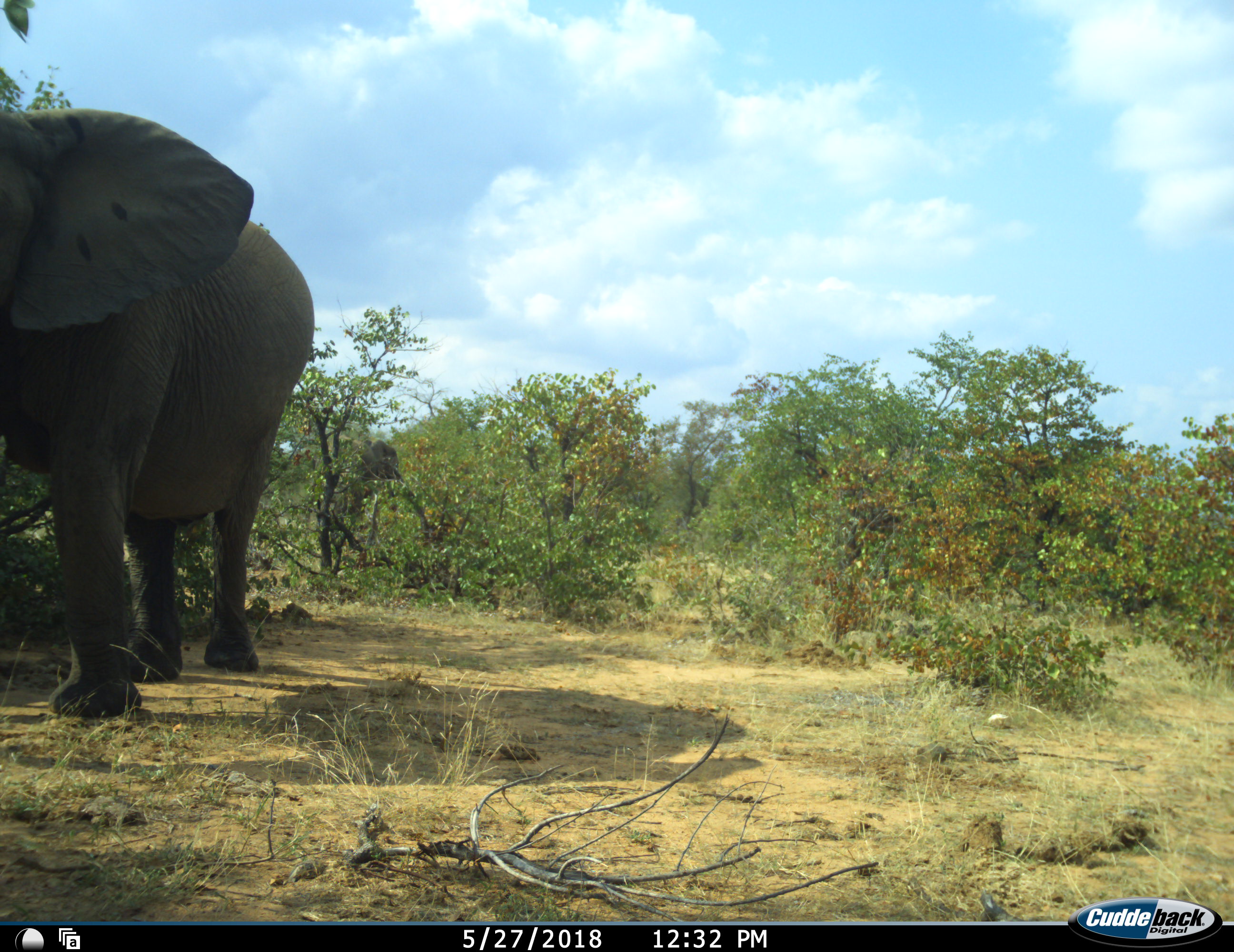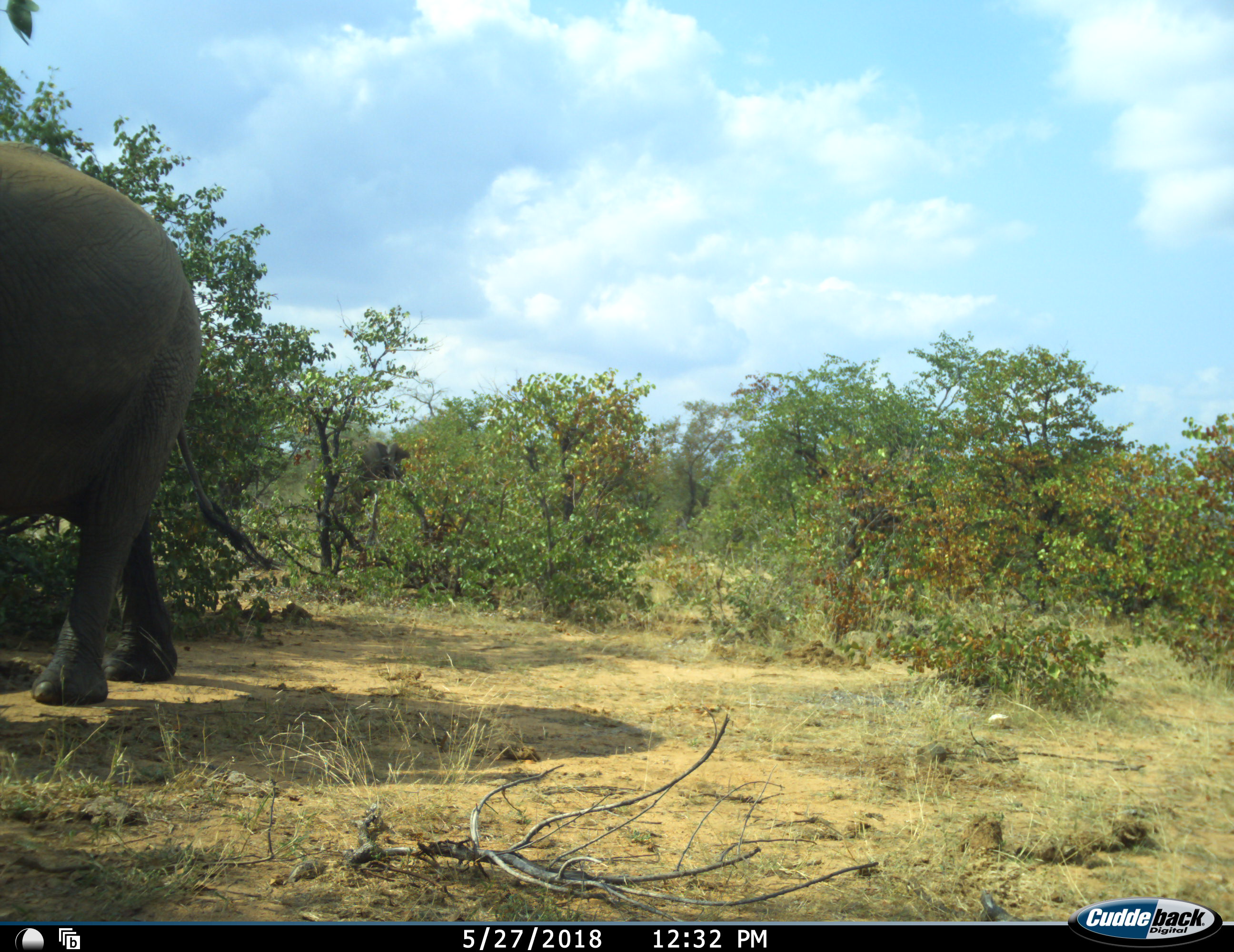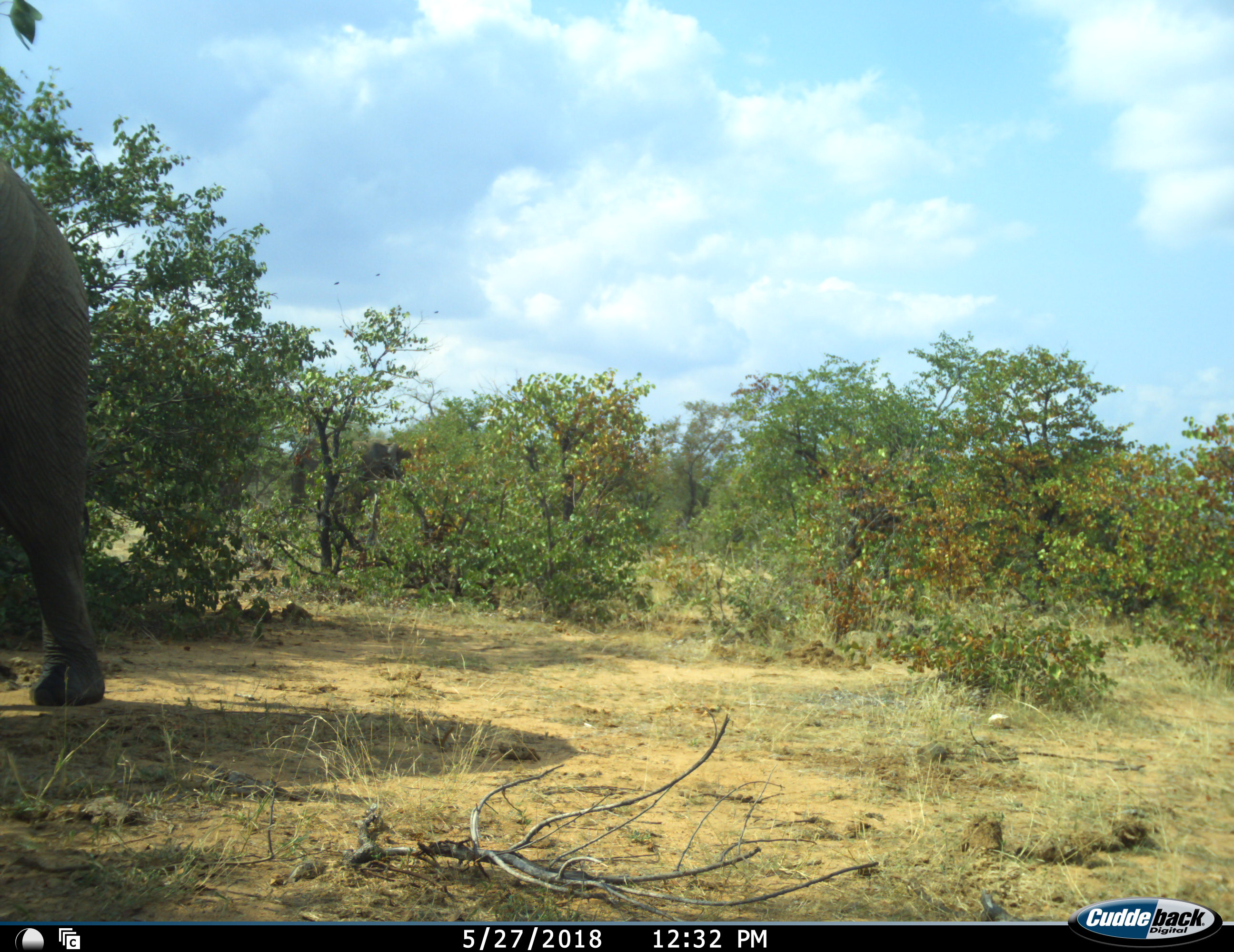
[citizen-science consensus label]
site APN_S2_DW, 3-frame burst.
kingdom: Animalia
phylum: Chordata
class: Mammalia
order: Proboscidea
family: Elephantidae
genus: Loxodonta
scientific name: Loxodonta africana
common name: african bush elephant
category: elephant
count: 2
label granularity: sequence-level